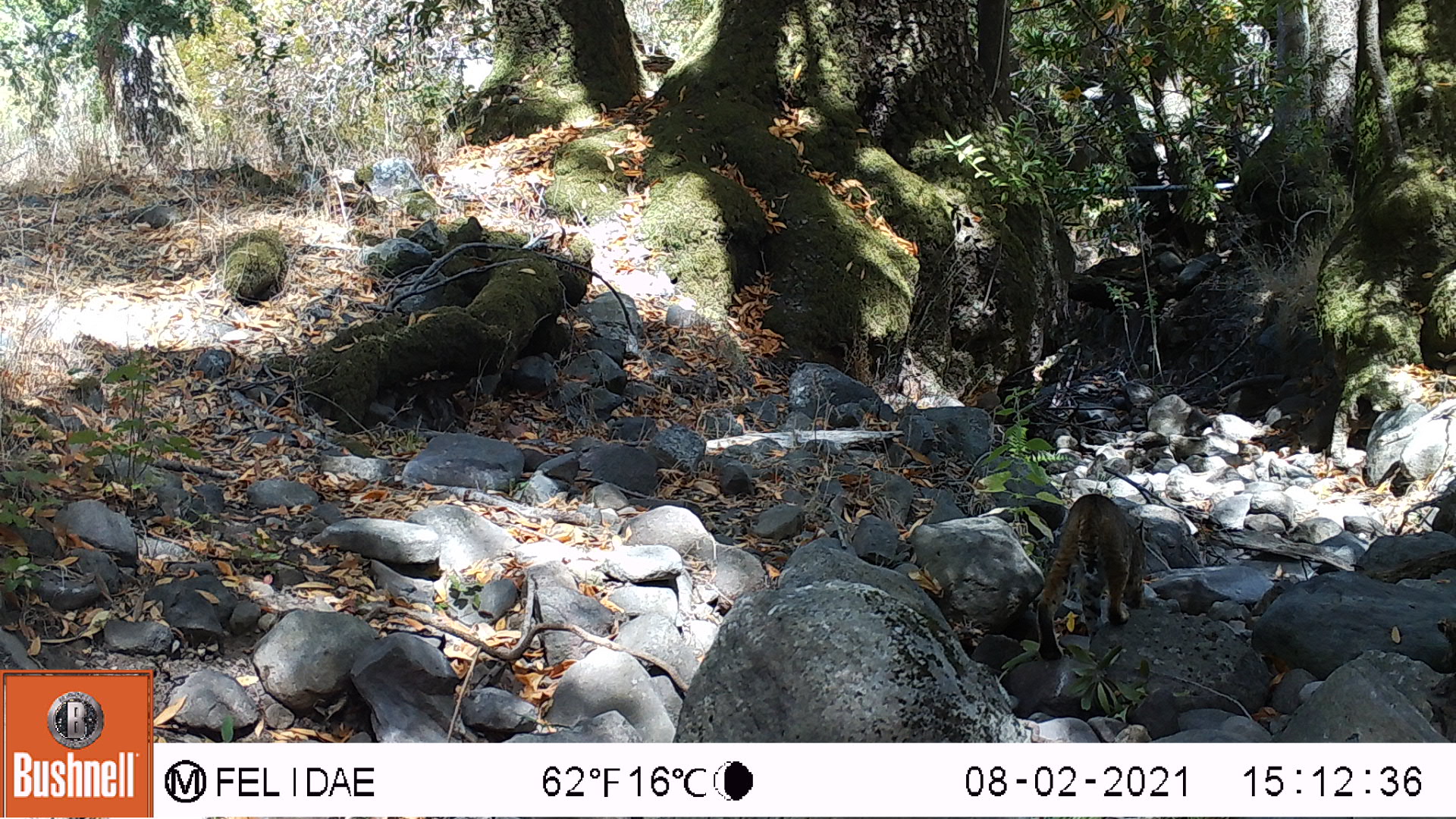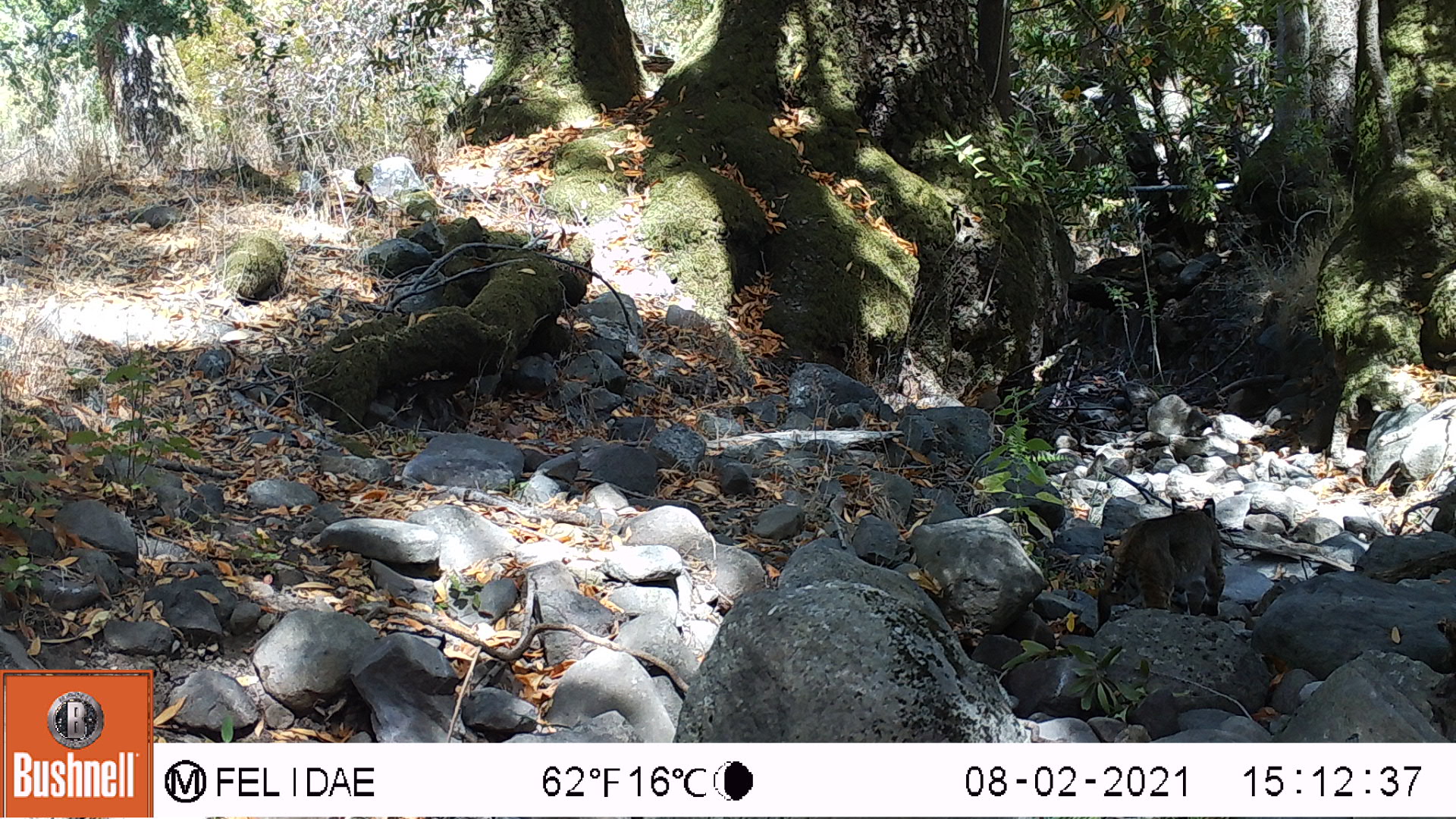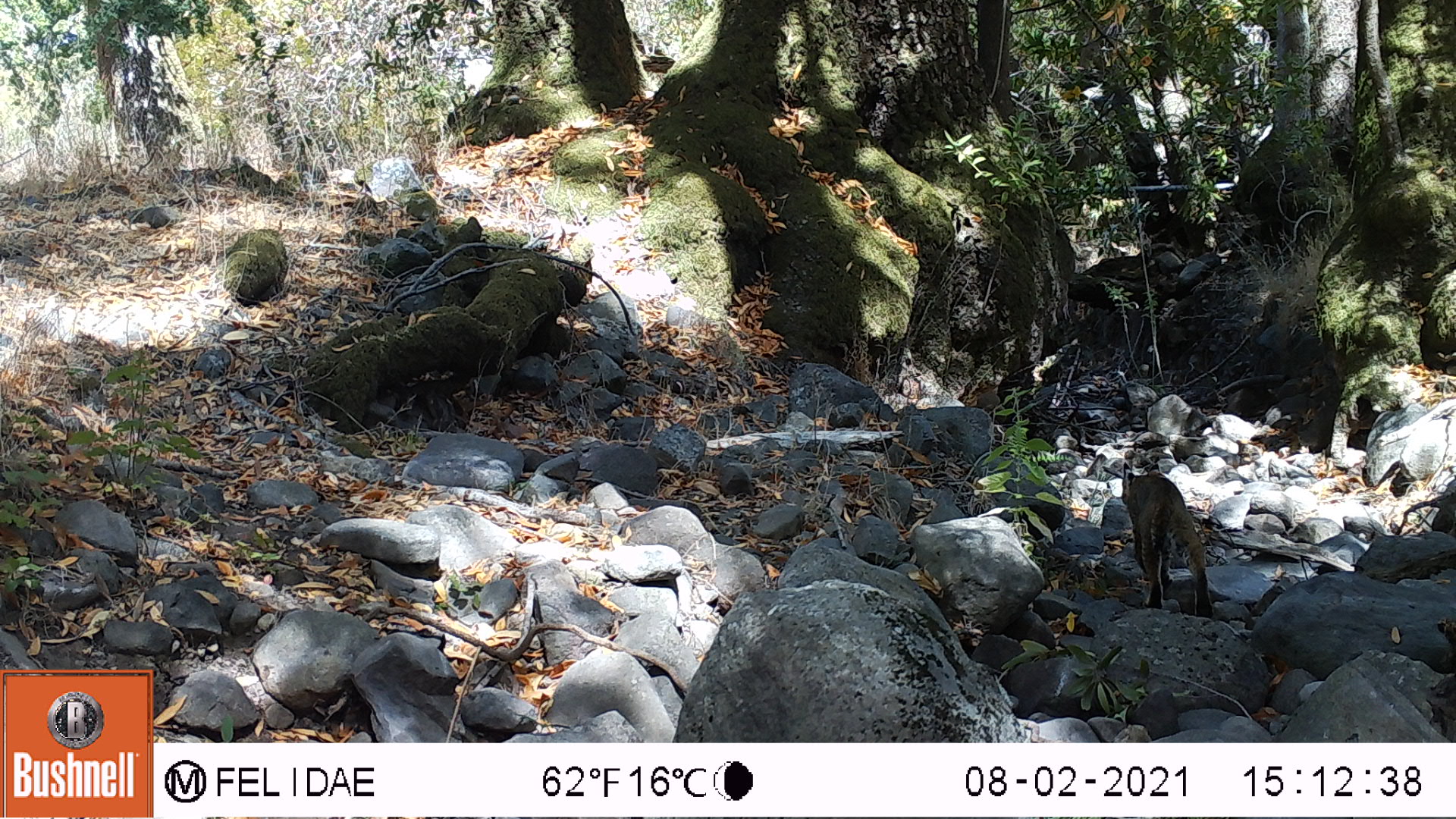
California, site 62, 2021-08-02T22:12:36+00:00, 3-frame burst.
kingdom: Animalia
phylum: Chordata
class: Mammalia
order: Carnivora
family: Felidae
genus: Lynx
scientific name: Lynx rufus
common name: bobcat